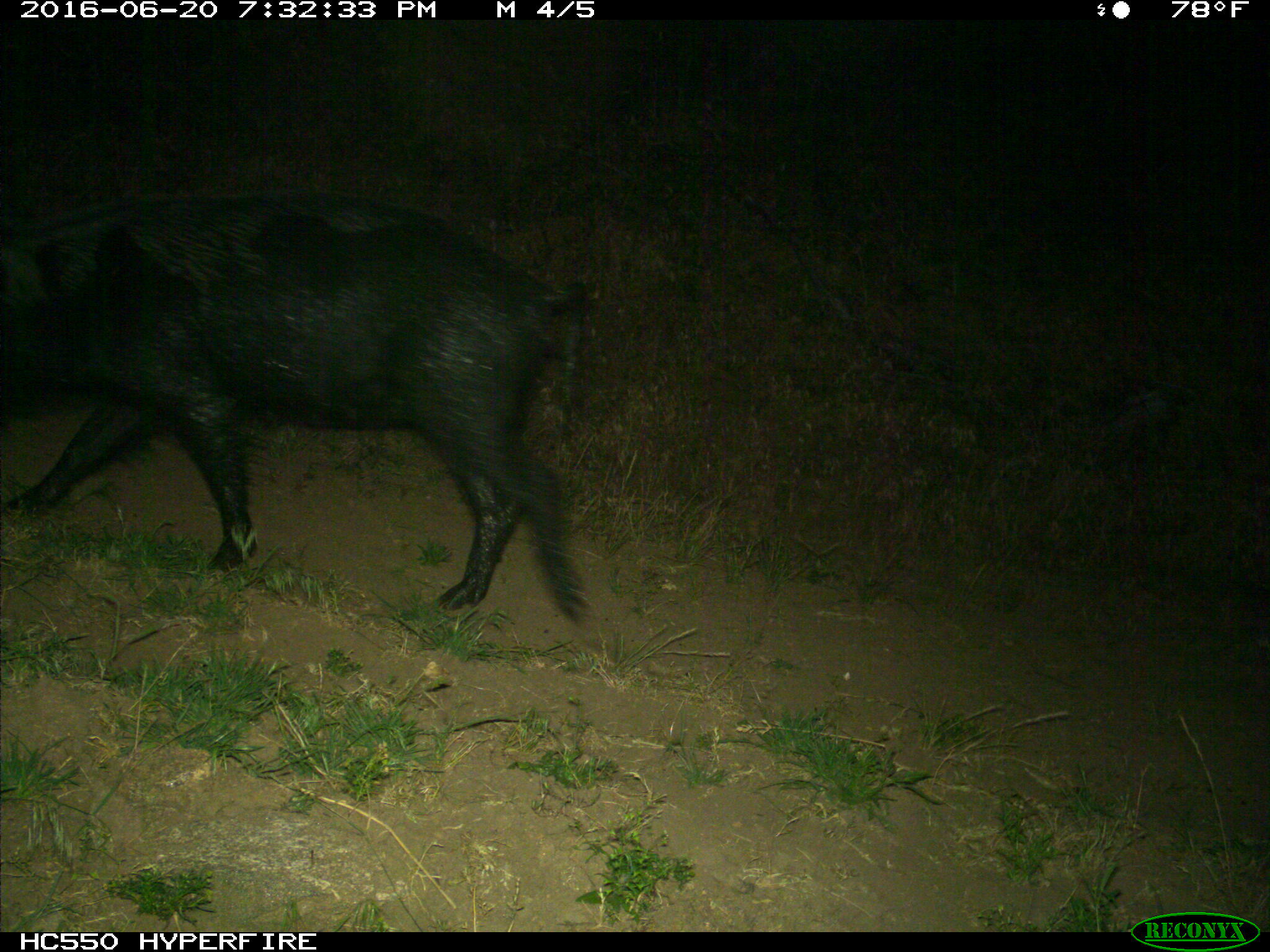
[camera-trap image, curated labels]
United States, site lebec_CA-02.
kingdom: Animalia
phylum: Chordata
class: Mammalia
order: Artiodactyla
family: Suidae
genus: Sus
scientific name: Sus scrofa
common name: wild boar